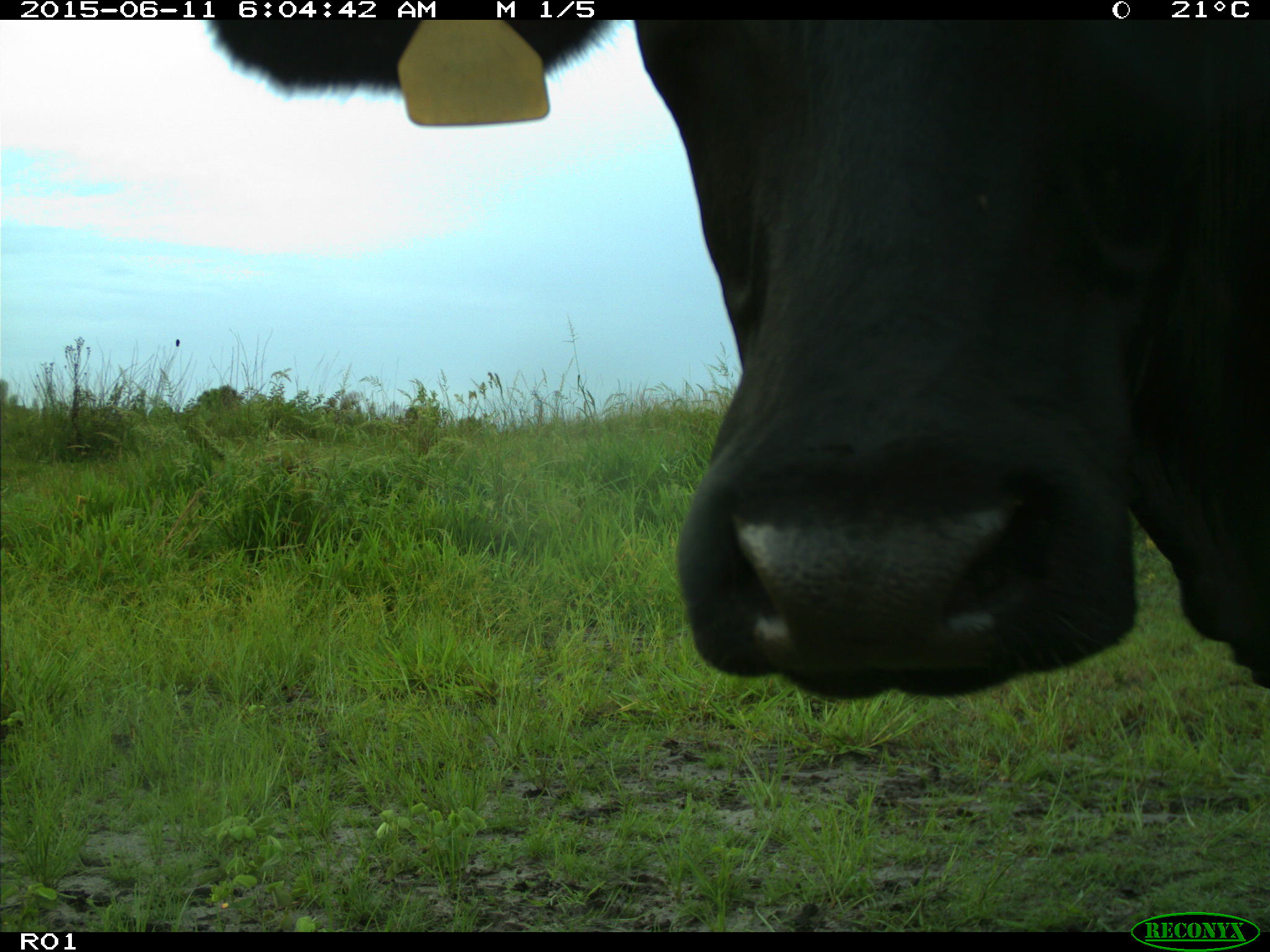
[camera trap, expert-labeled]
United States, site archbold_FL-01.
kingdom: Animalia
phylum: Chordata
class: Mammalia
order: Artiodactyla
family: Bovidae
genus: Bos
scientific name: Bos taurus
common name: domestic cow